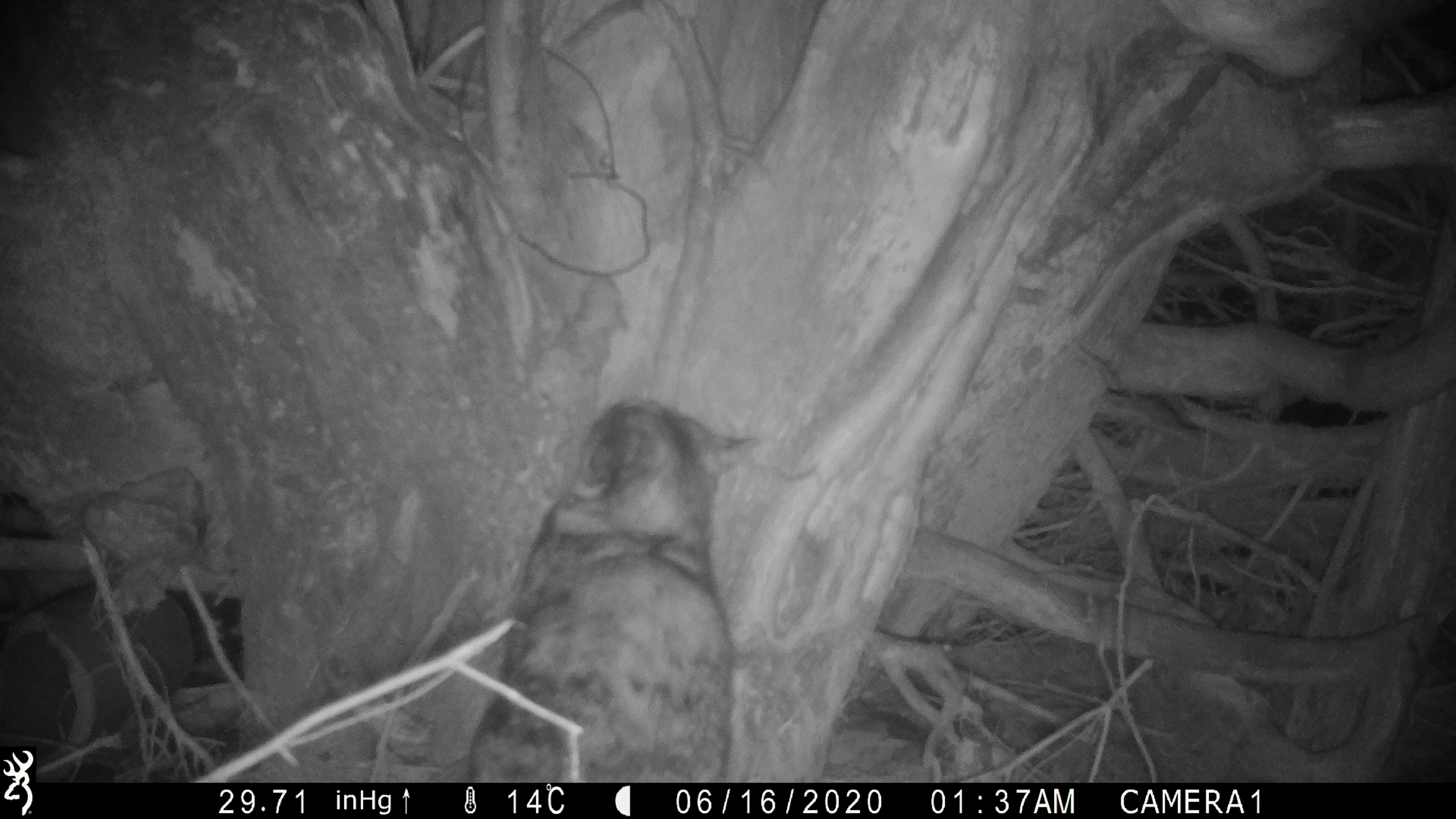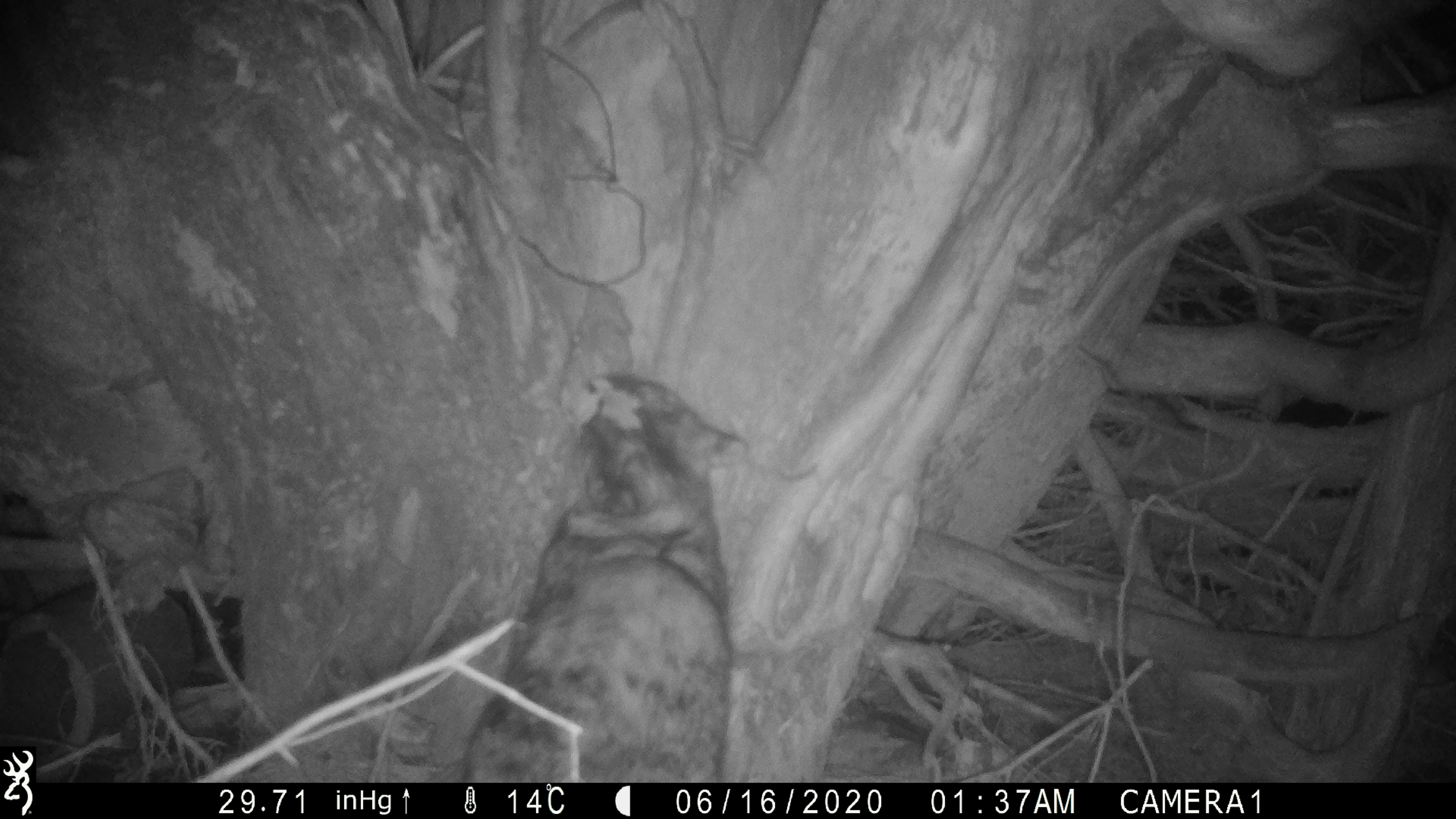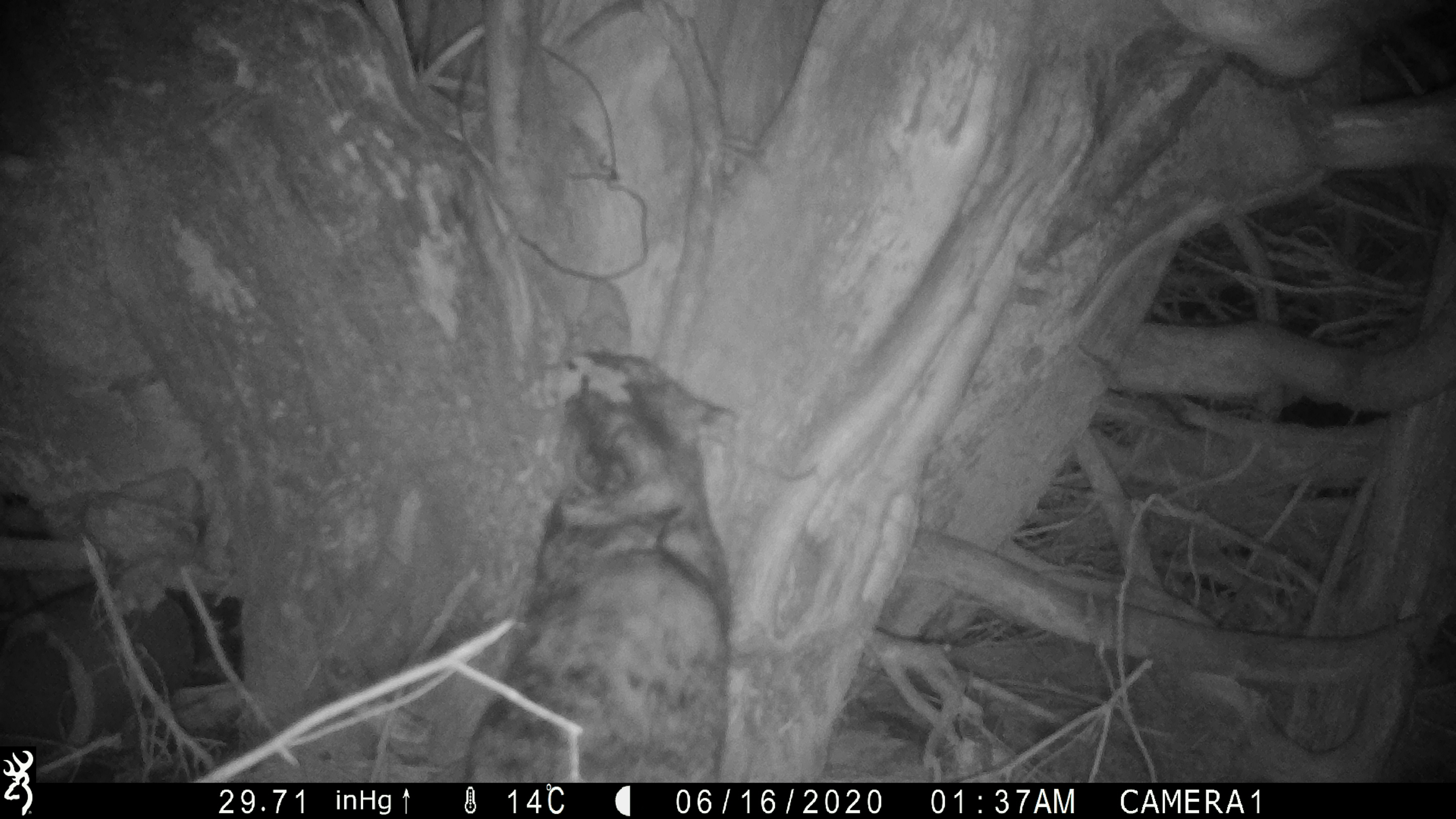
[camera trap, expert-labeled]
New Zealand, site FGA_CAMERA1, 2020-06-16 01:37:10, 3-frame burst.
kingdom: Animalia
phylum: Chordata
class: Mammalia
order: Carnivora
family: Felidae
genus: Felis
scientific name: Felis catus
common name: domestic cat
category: cat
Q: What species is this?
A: Cat (domestic cat) (Felis catus).